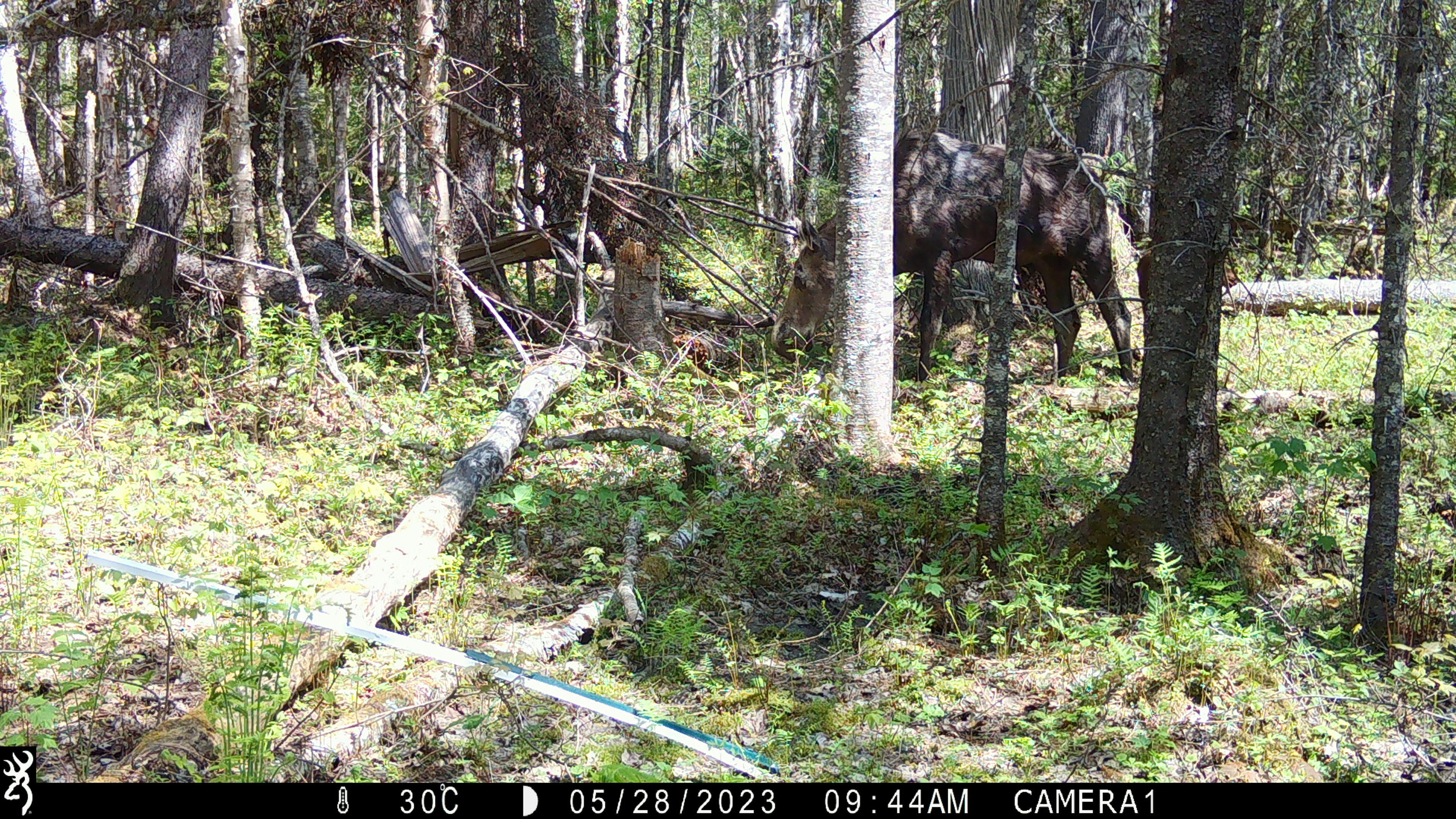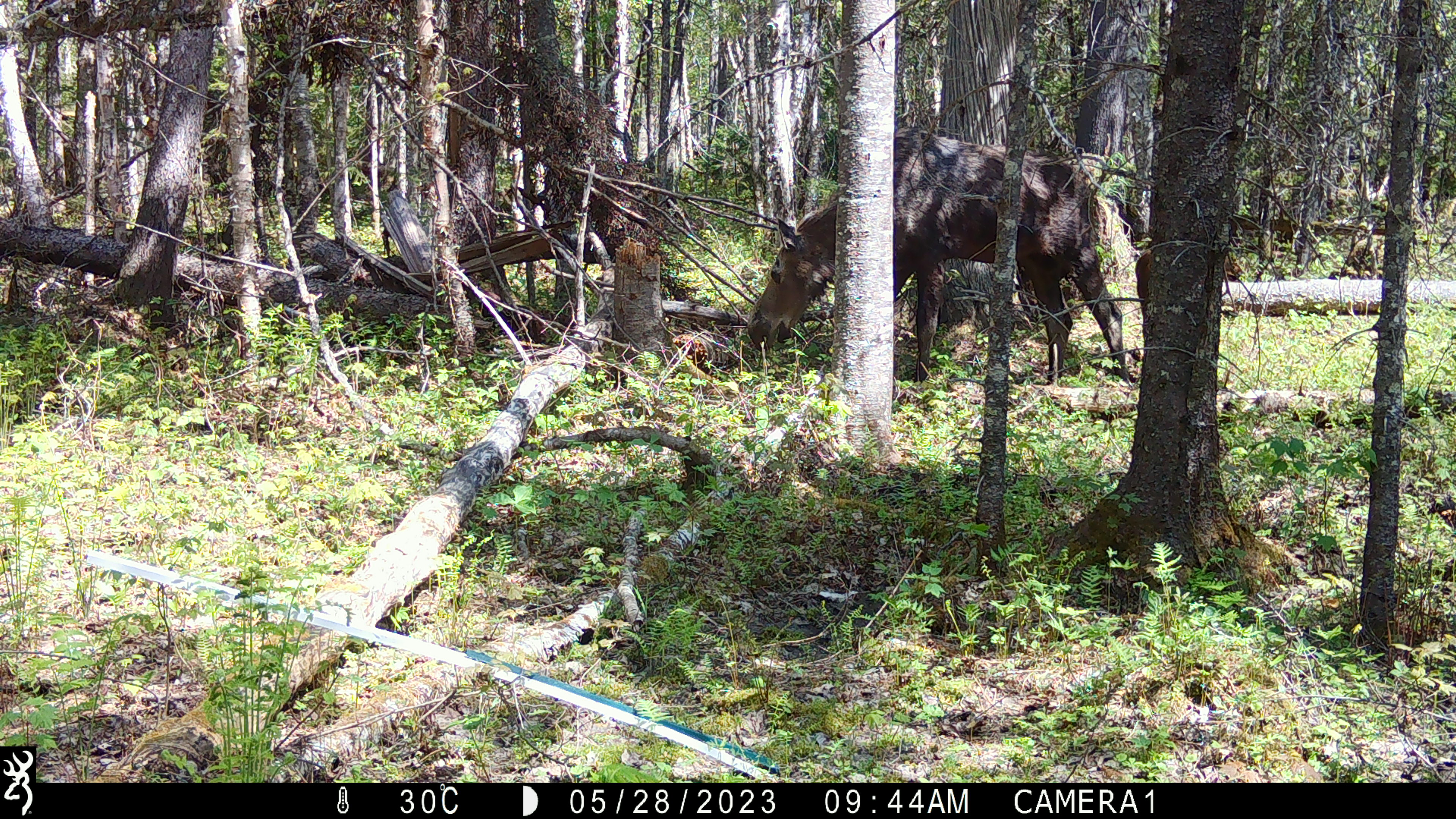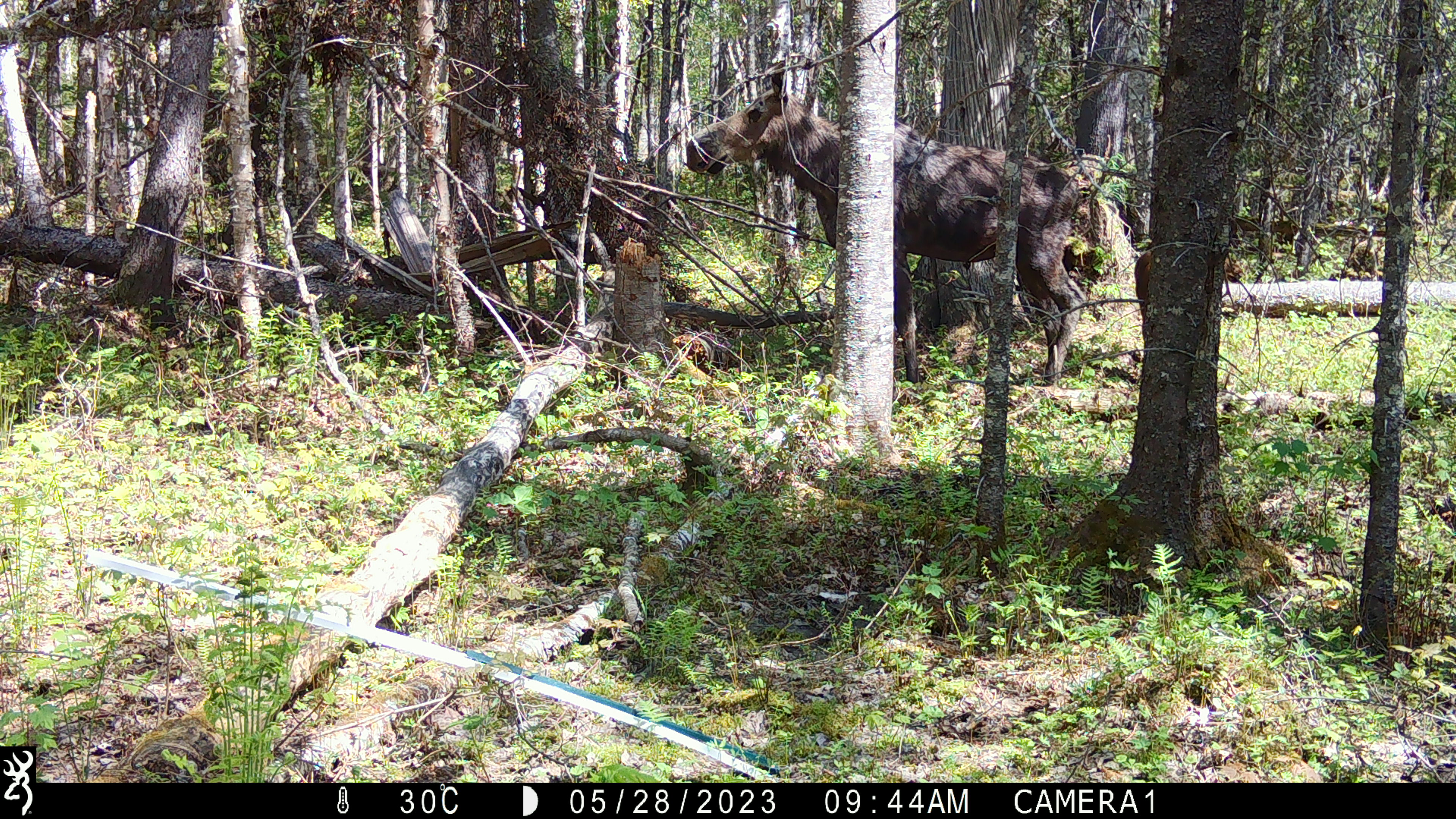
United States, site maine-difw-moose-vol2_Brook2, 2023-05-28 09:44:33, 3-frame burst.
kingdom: Animalia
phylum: Chordata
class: Mammalia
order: Artiodactyla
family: Cervidae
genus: Alces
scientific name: Alces alces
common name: moose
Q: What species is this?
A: Moose (Alces alces).